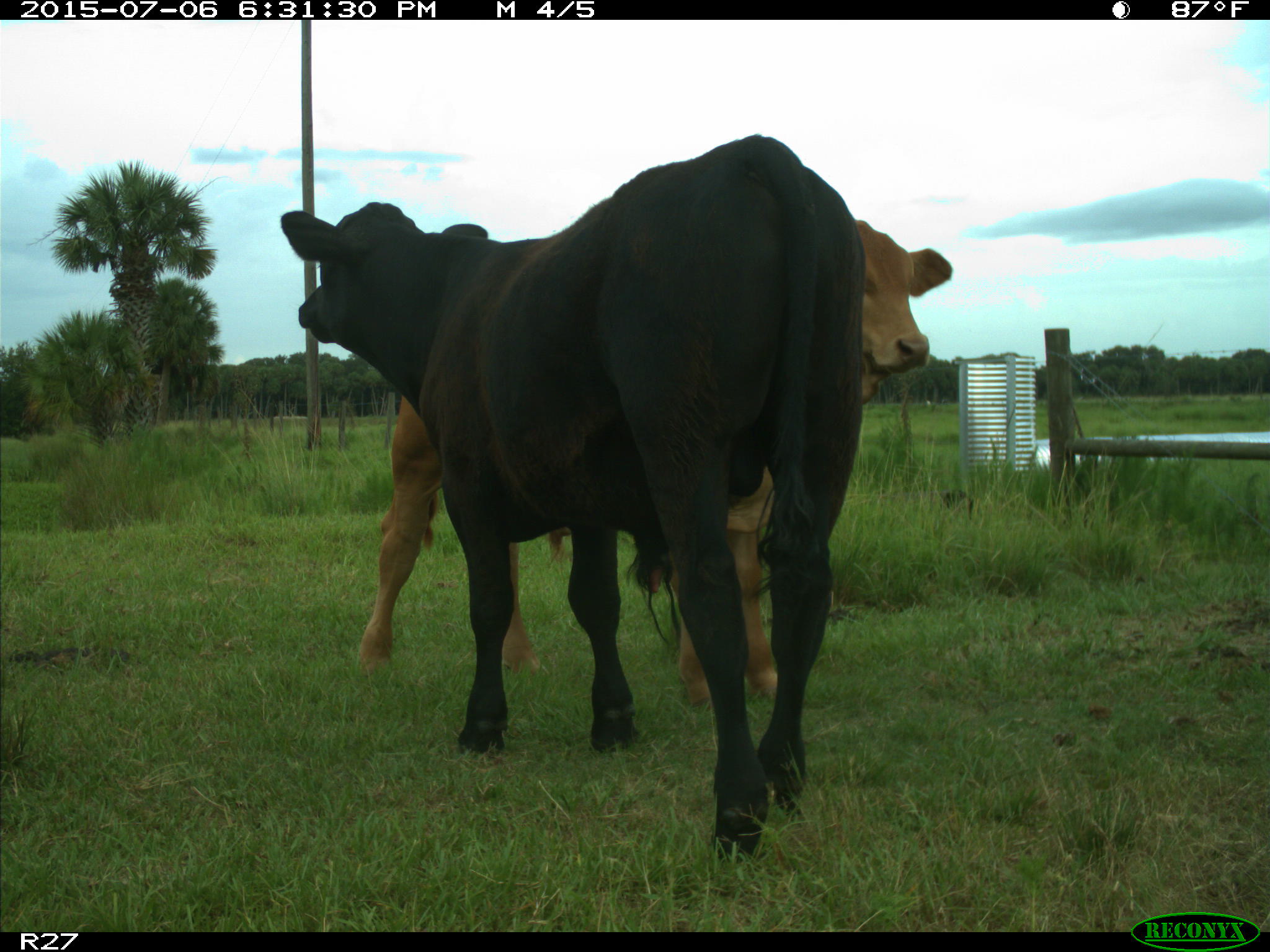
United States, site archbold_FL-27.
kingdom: Animalia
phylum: Chordata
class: Mammalia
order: Artiodactyla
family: Bovidae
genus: Bos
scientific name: Bos taurus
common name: domestic cow